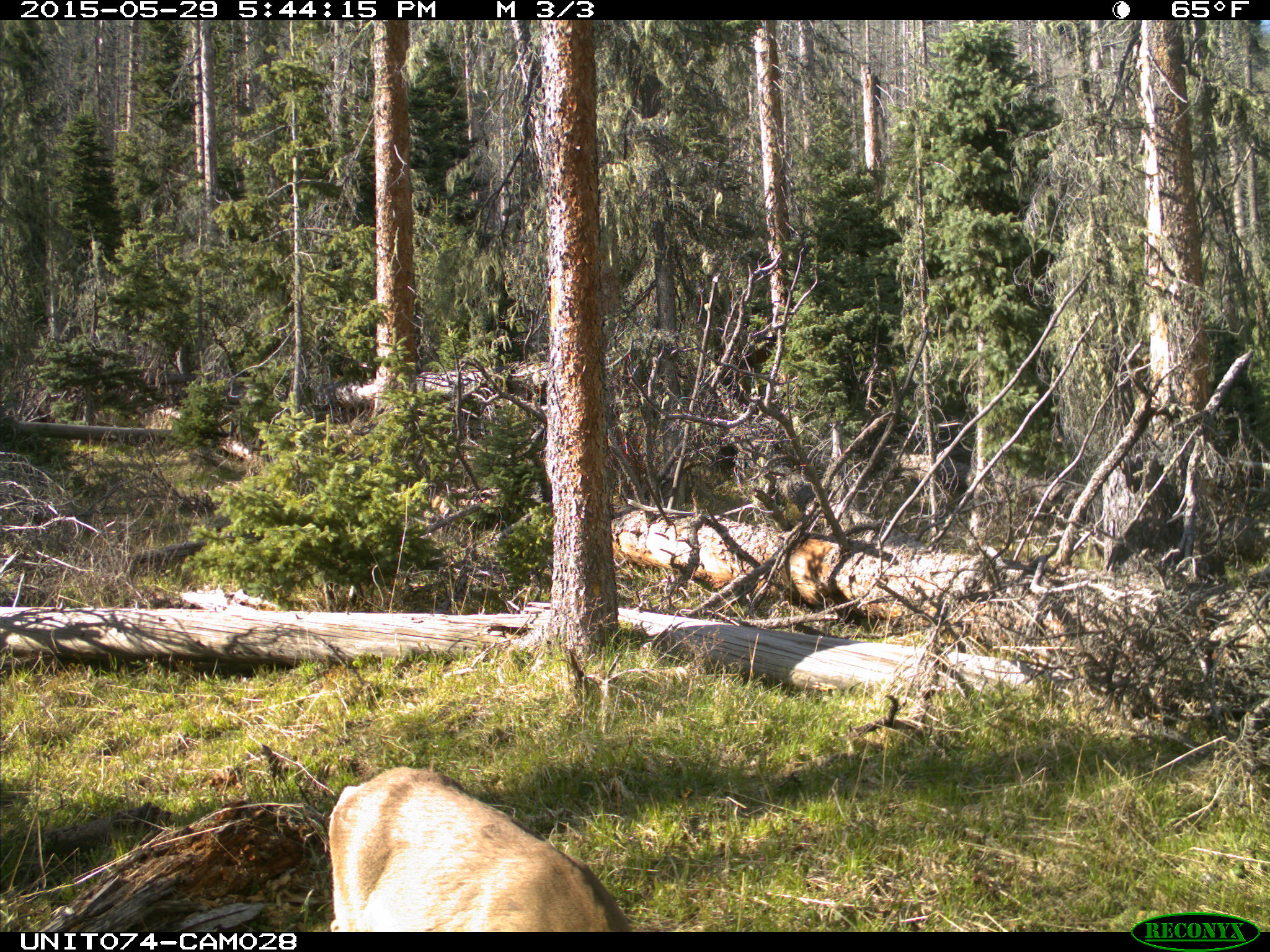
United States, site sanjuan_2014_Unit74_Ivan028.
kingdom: Animalia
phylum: Chordata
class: Mammalia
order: Artiodactyla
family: Cervidae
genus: Odocoileus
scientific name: Odocoileus hemionus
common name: mule deer